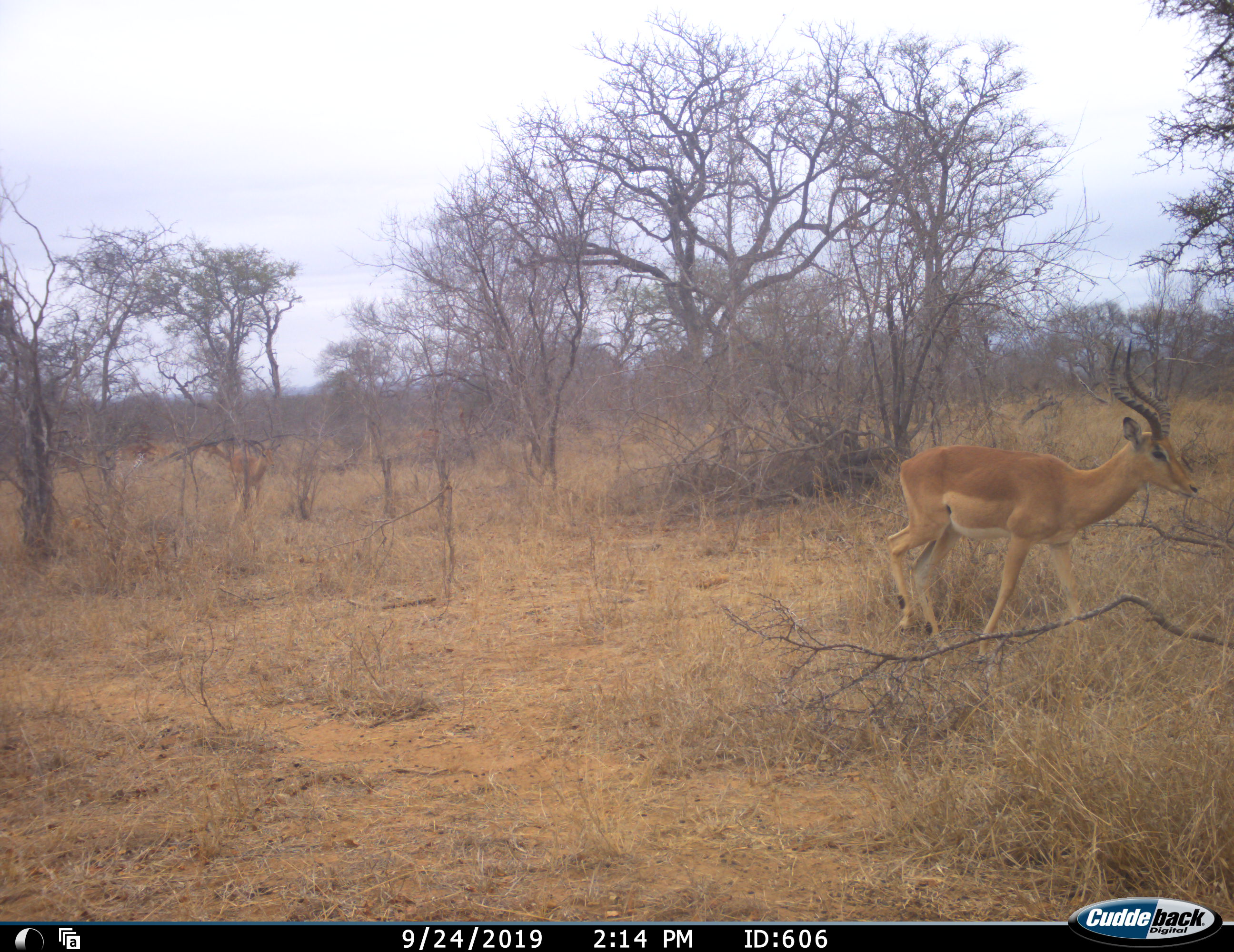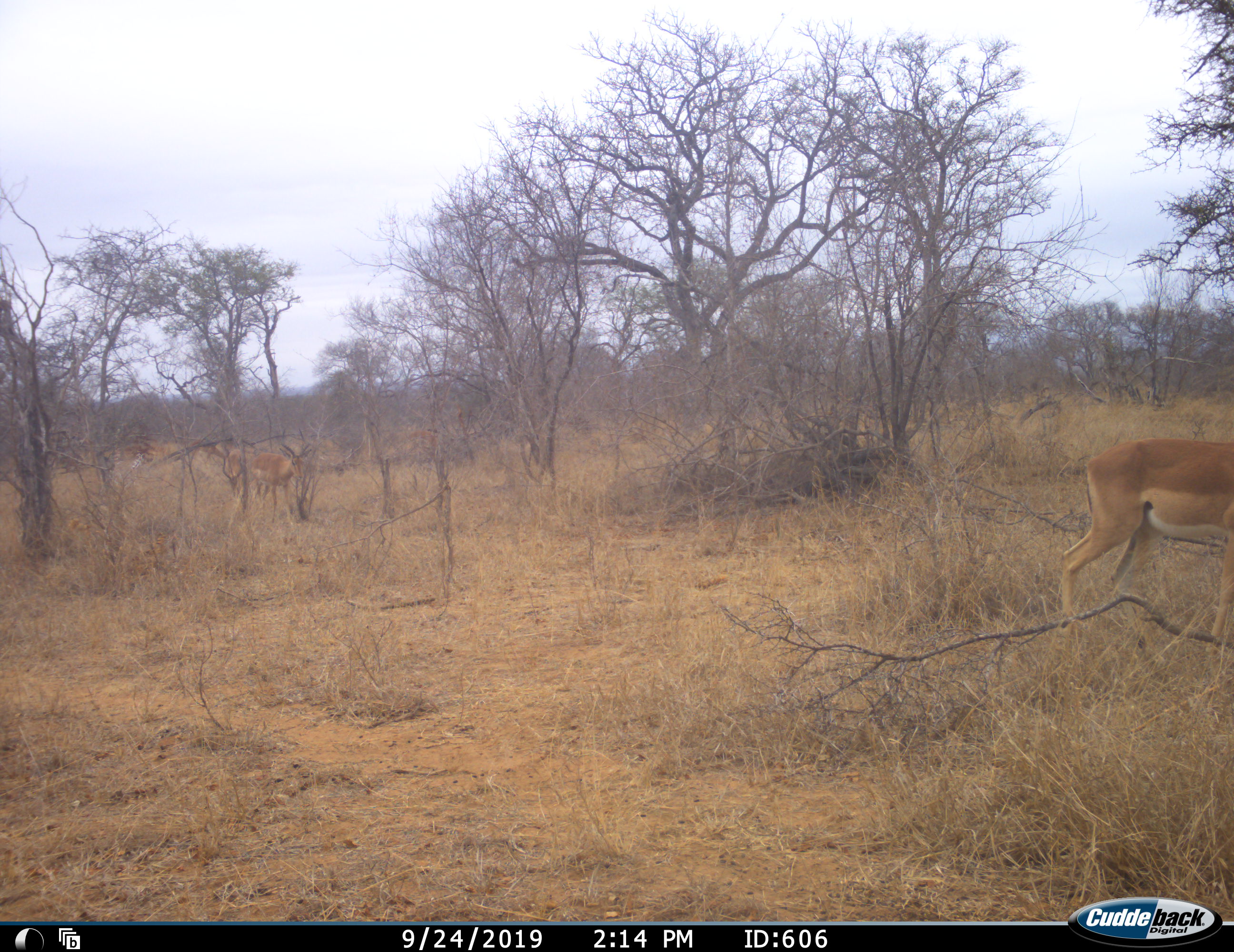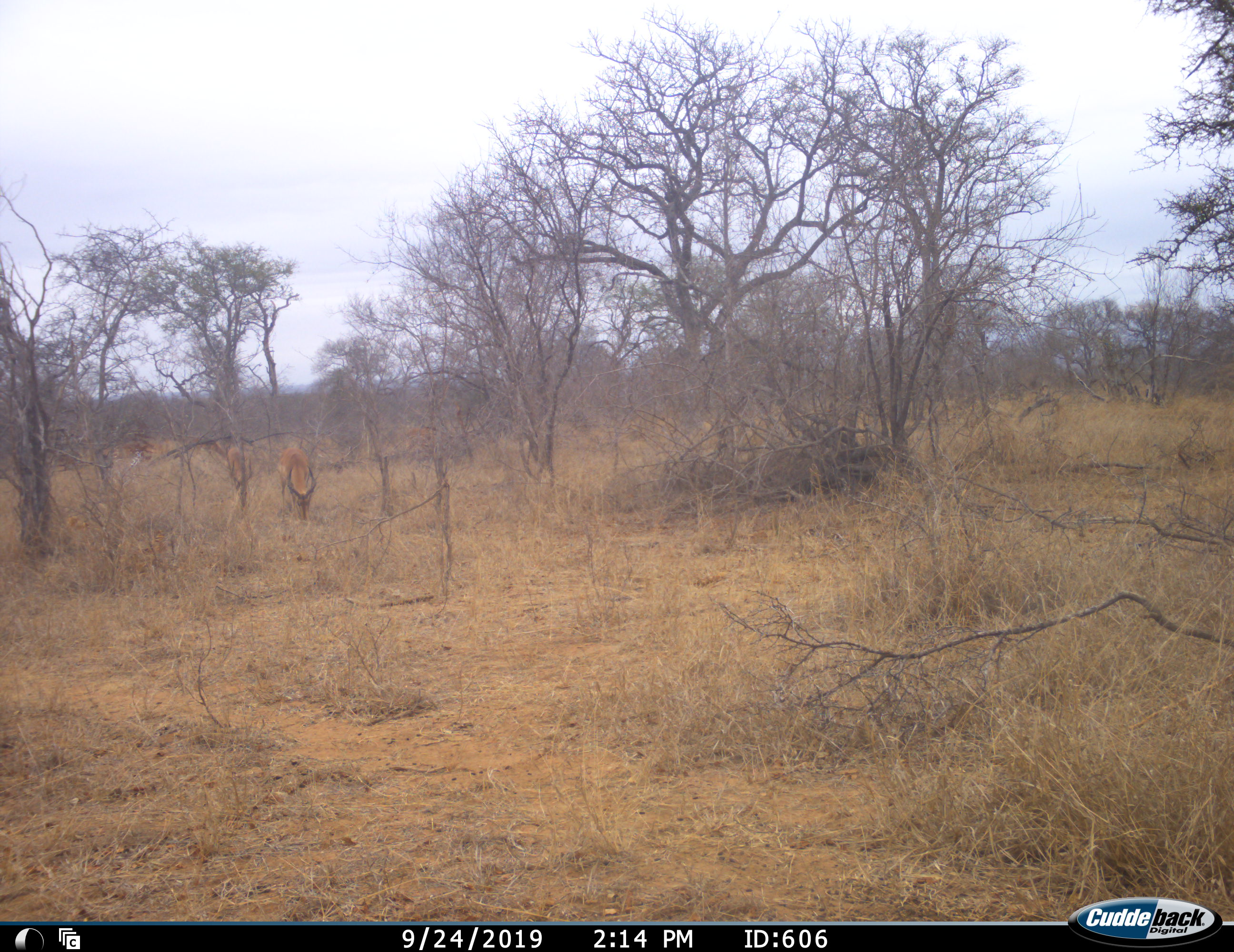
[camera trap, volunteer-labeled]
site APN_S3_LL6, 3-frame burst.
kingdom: Animalia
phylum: Chordata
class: Mammalia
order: Artiodactyla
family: Bovidae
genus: Aepyceros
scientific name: Aepyceros melampus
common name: impala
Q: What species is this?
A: Impala (Aepyceros melampus).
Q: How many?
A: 3.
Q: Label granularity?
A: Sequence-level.